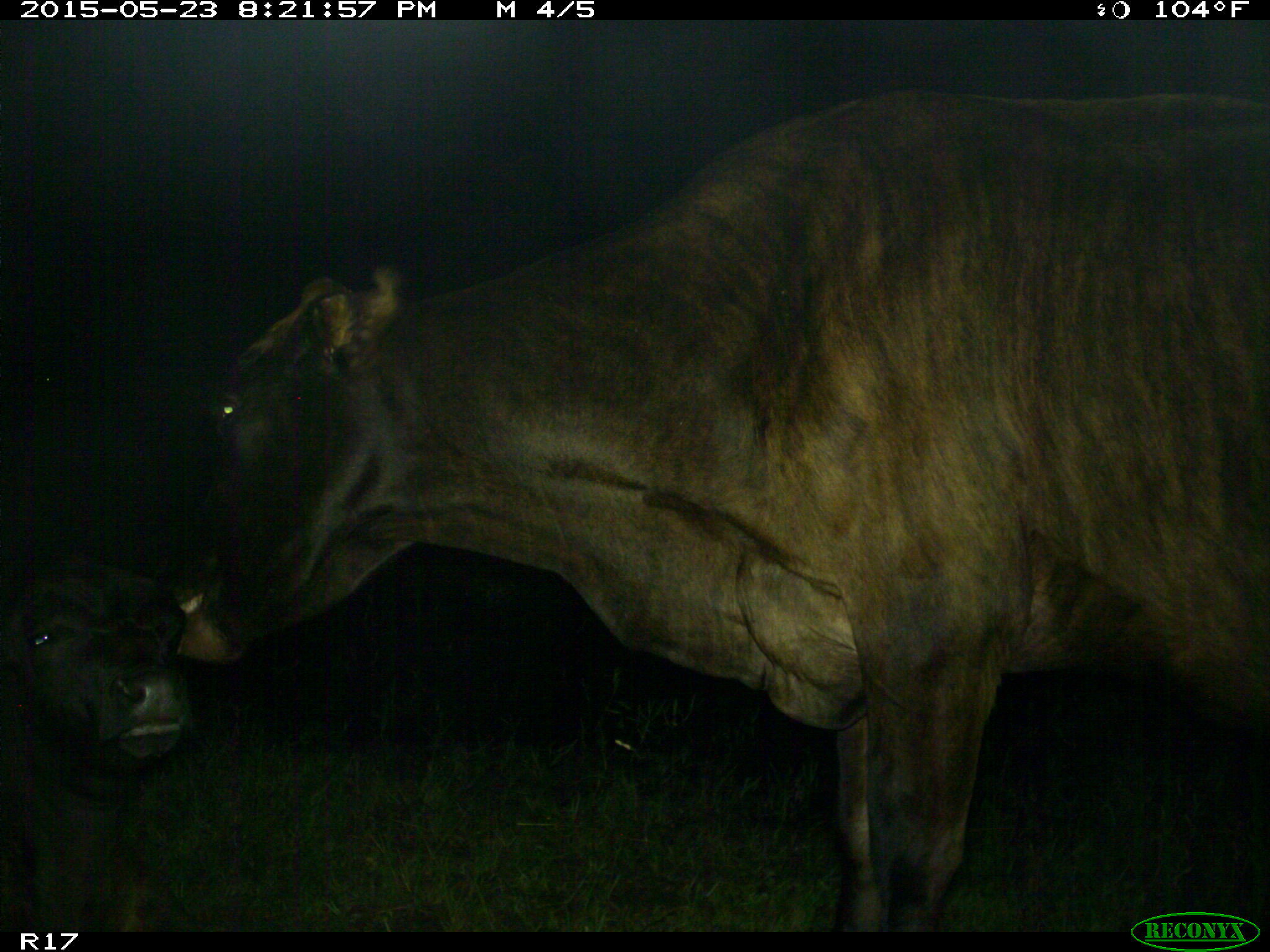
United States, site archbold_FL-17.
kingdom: Animalia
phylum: Chordata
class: Mammalia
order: Artiodactyla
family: Bovidae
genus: Bos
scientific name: Bos taurus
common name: domestic cow